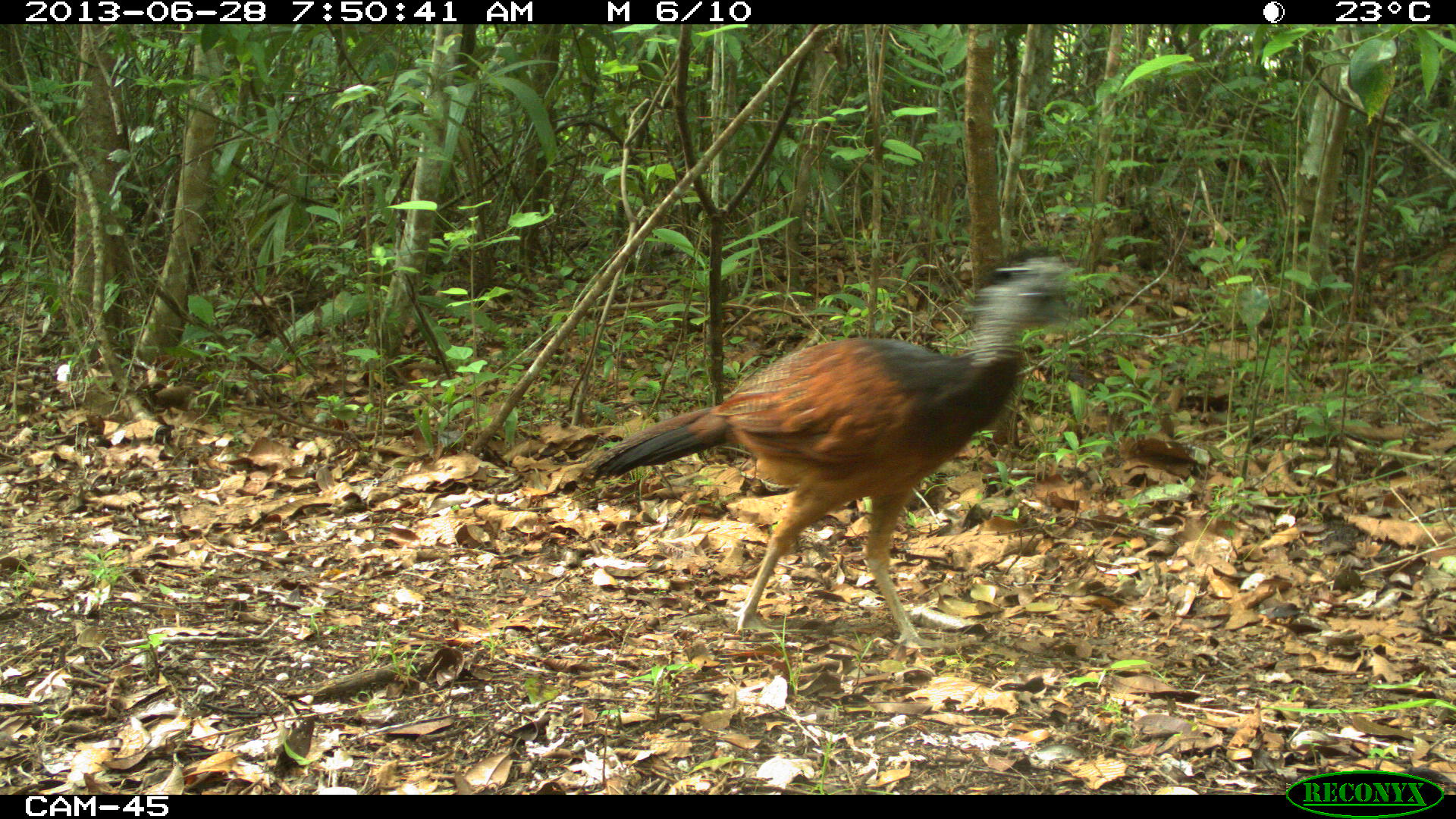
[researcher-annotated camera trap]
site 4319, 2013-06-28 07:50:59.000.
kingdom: Animalia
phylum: Chordata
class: Aves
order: Galliformes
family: Cracidae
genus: Crax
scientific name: Crax rubra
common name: great curassow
Crax rubra (great curassow), count 1, sex female.